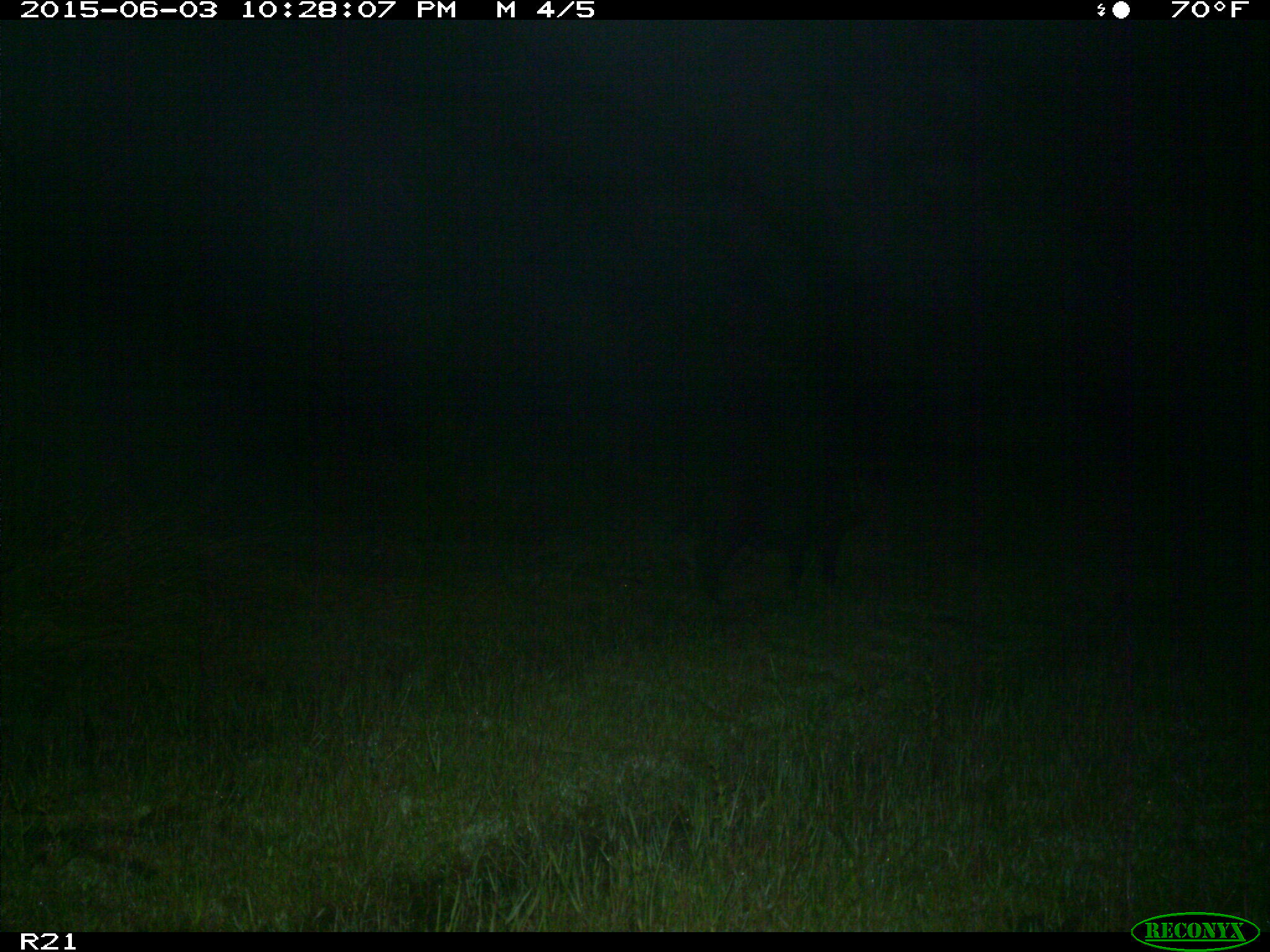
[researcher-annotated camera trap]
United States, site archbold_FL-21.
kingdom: Animalia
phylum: Chordata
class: Mammalia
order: Artiodactyla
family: Suidae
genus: Sus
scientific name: Sus scrofa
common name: wild boar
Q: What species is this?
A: Sus scrofa (wild boar).